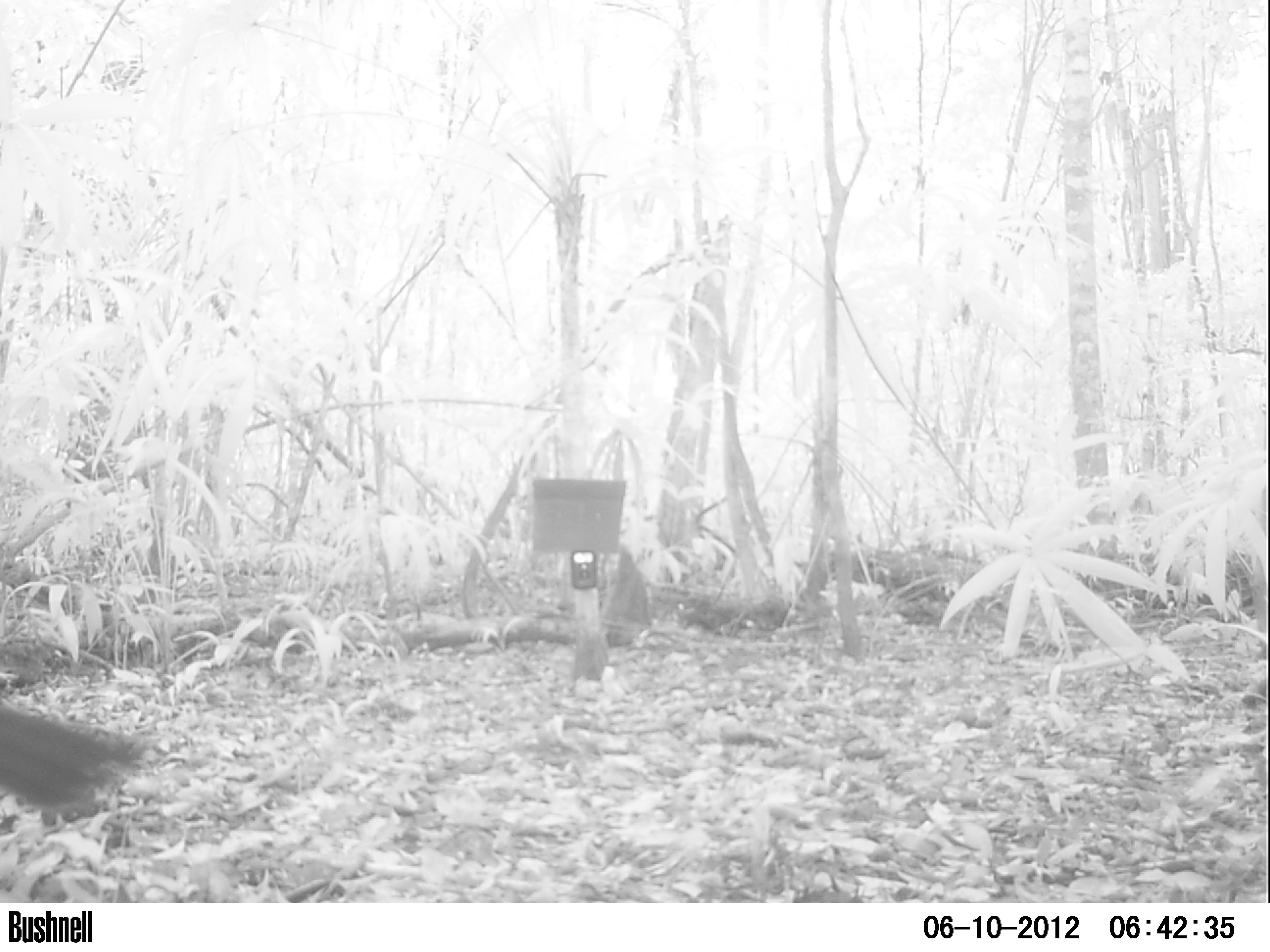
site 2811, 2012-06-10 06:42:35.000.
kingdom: Animalia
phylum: Chordata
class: Aves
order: Galliformes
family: Cracidae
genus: Crax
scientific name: Crax rubra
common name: great curassow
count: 1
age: adult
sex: male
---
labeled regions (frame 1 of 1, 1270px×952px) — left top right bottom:
crax rubra: 1 696 139 827